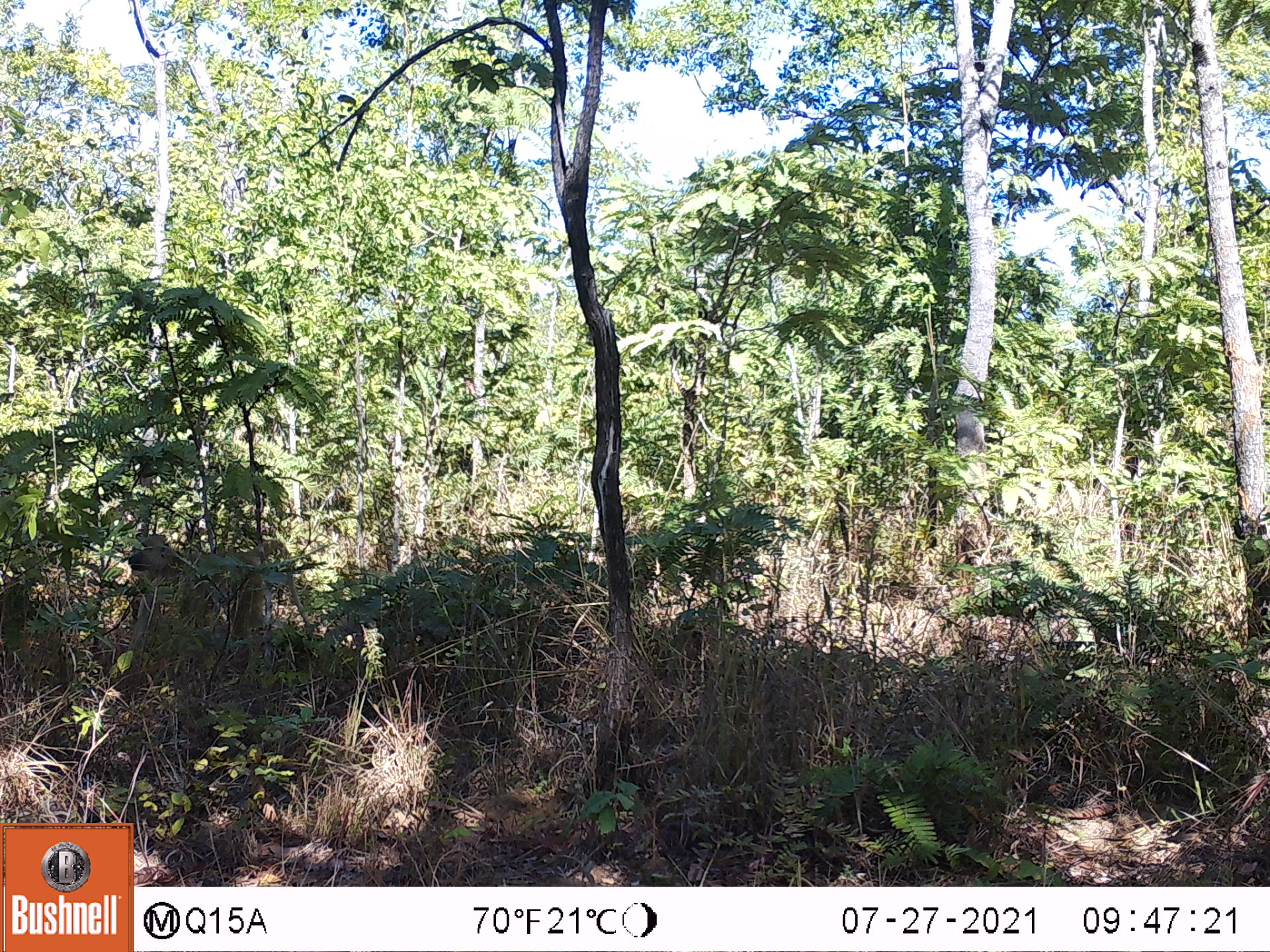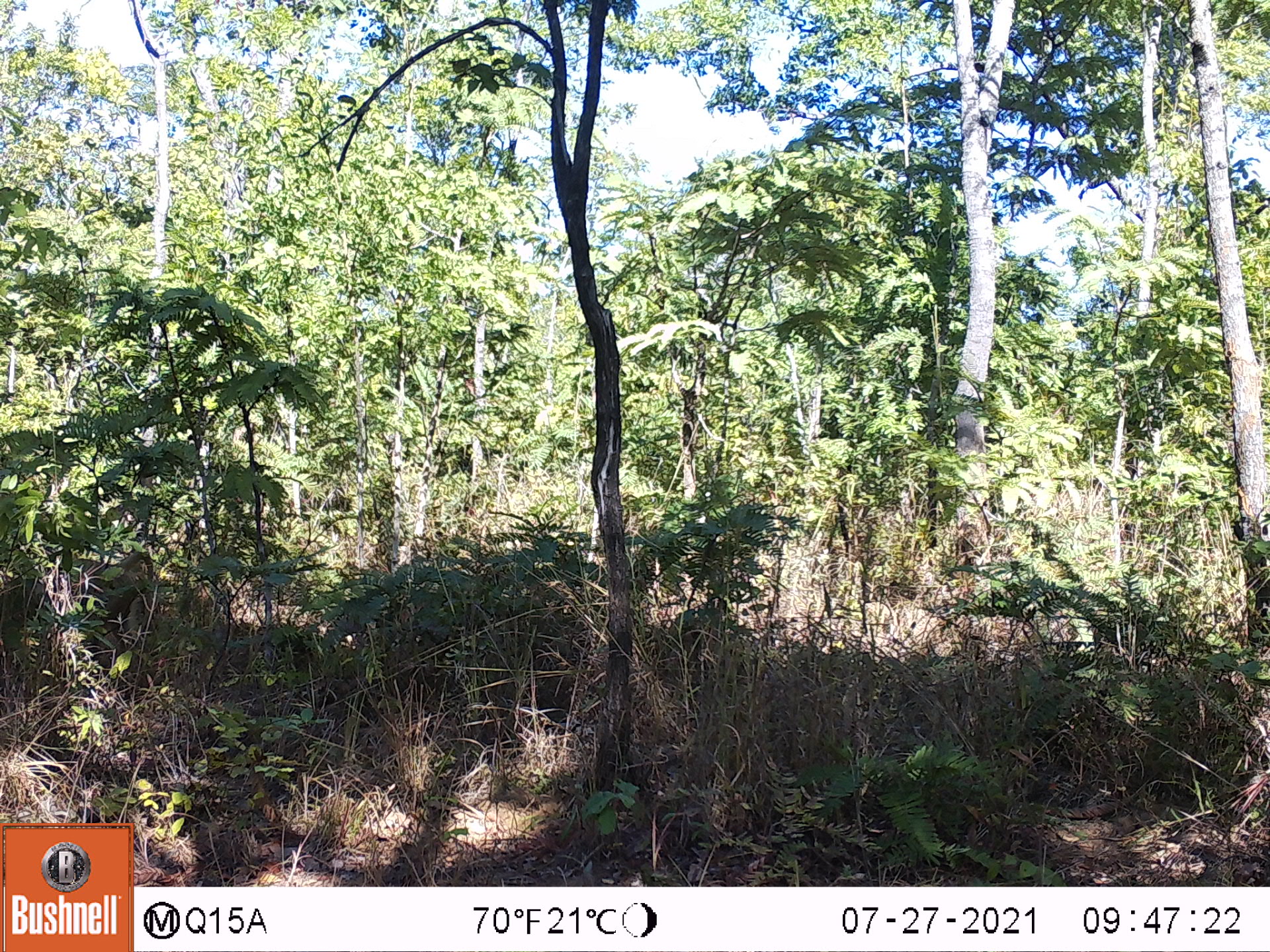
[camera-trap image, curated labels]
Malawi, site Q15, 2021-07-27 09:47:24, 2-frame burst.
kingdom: Animalia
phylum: Chordata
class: Mammalia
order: Primates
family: Cercopithecidae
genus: Papio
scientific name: Papio cynocephalus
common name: yellow baboon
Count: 1.